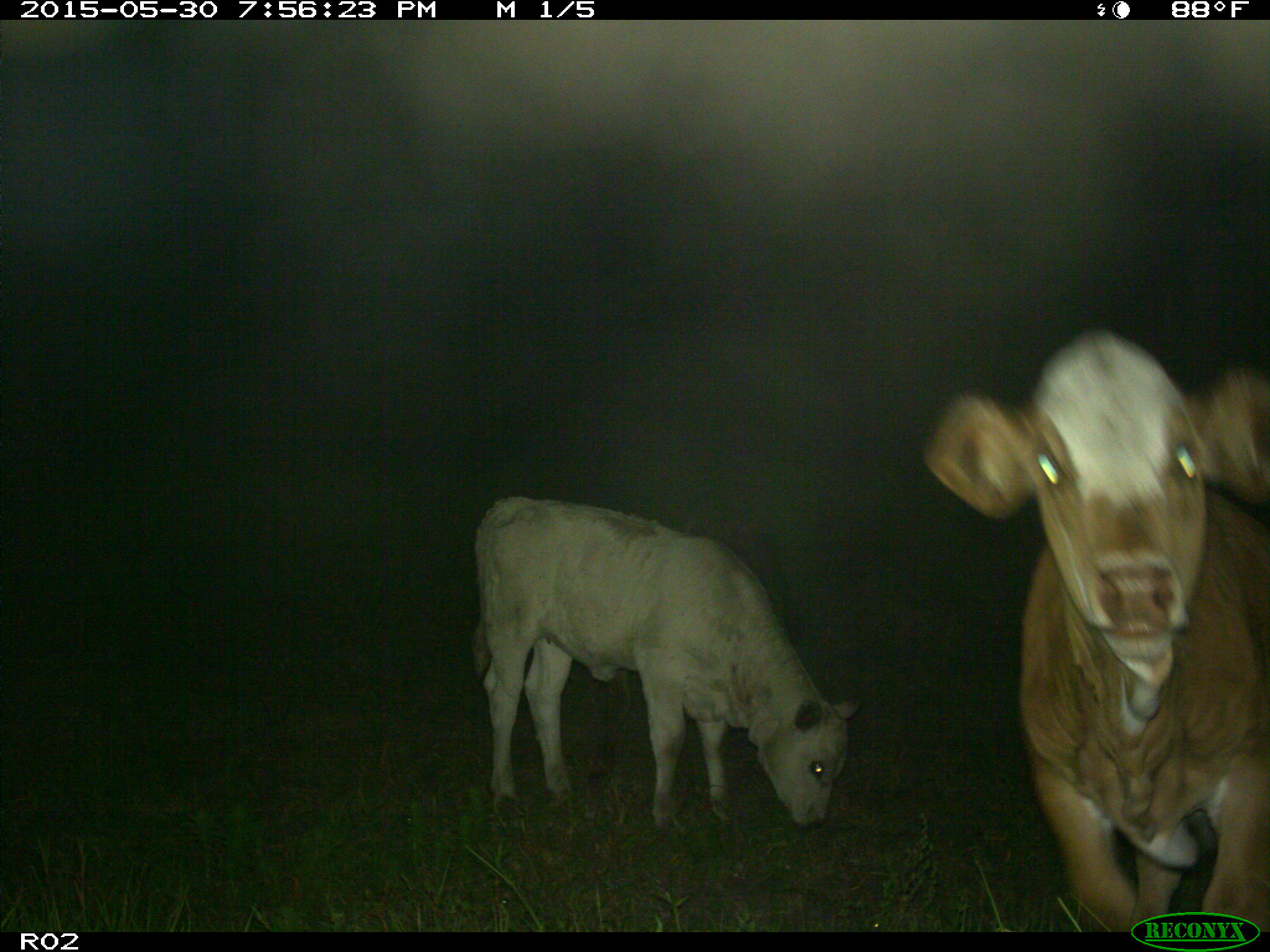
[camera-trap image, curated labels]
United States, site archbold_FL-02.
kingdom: Animalia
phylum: Chordata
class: Mammalia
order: Artiodactyla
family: Bovidae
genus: Bos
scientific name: Bos taurus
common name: domestic cow